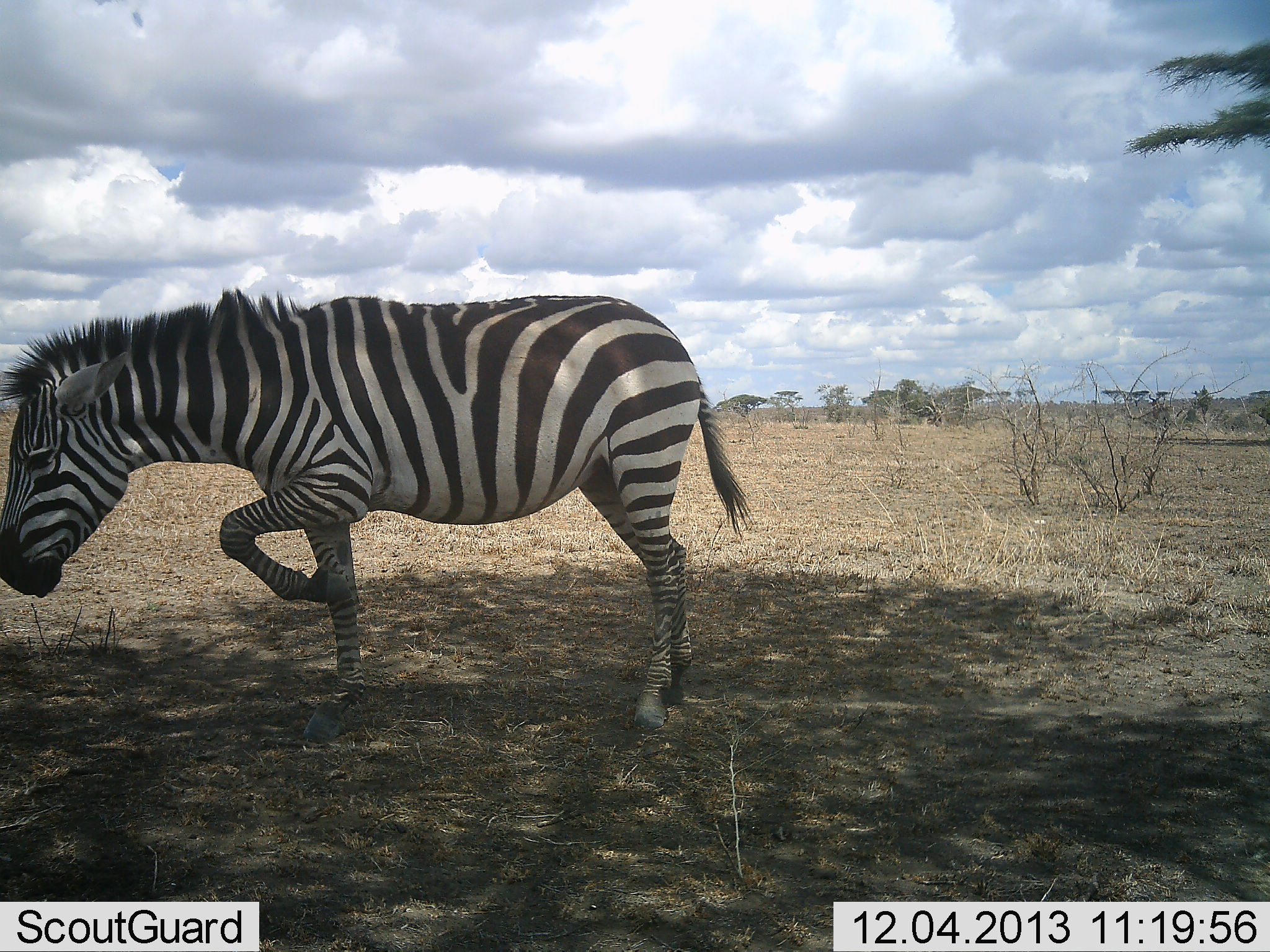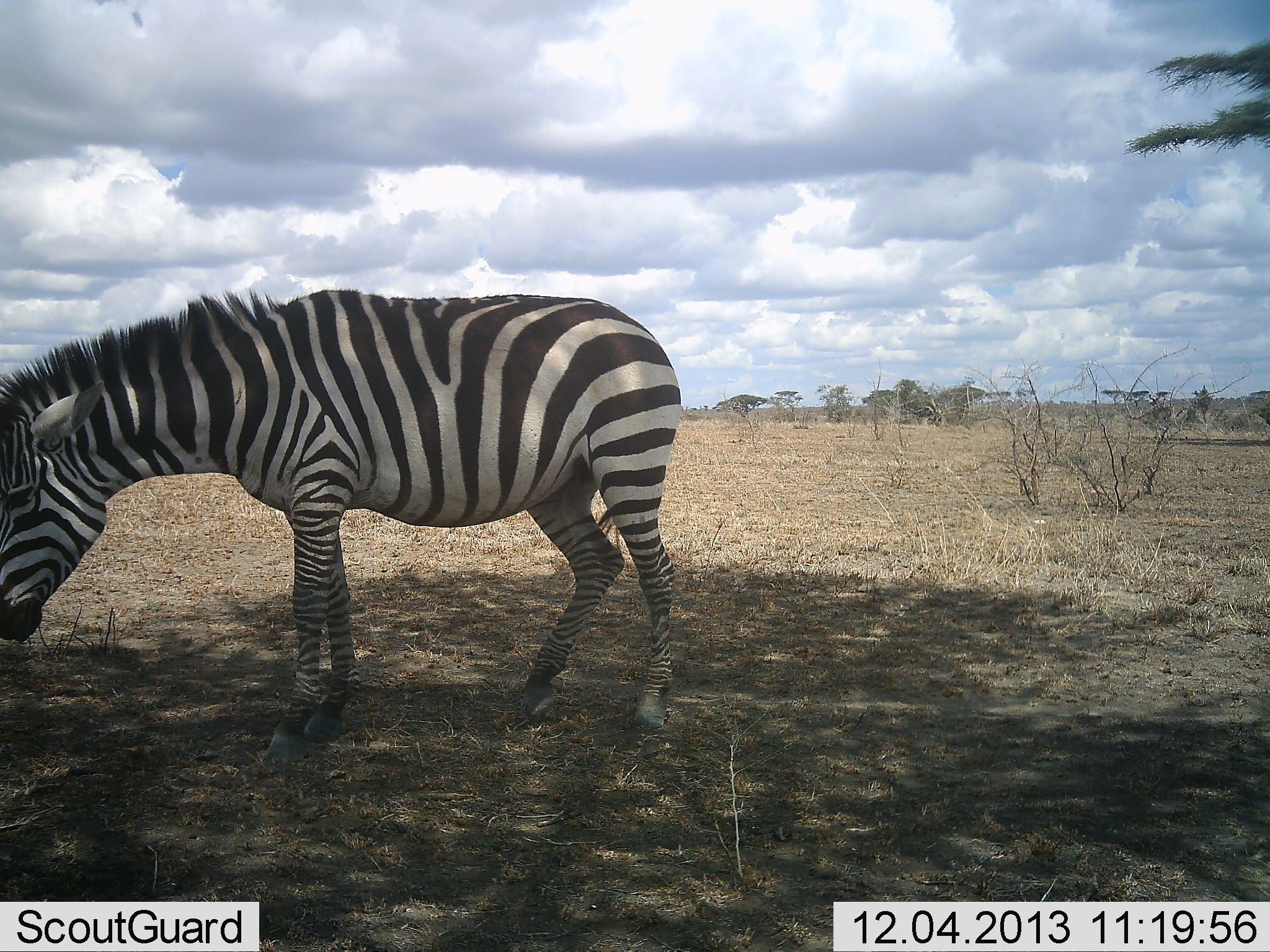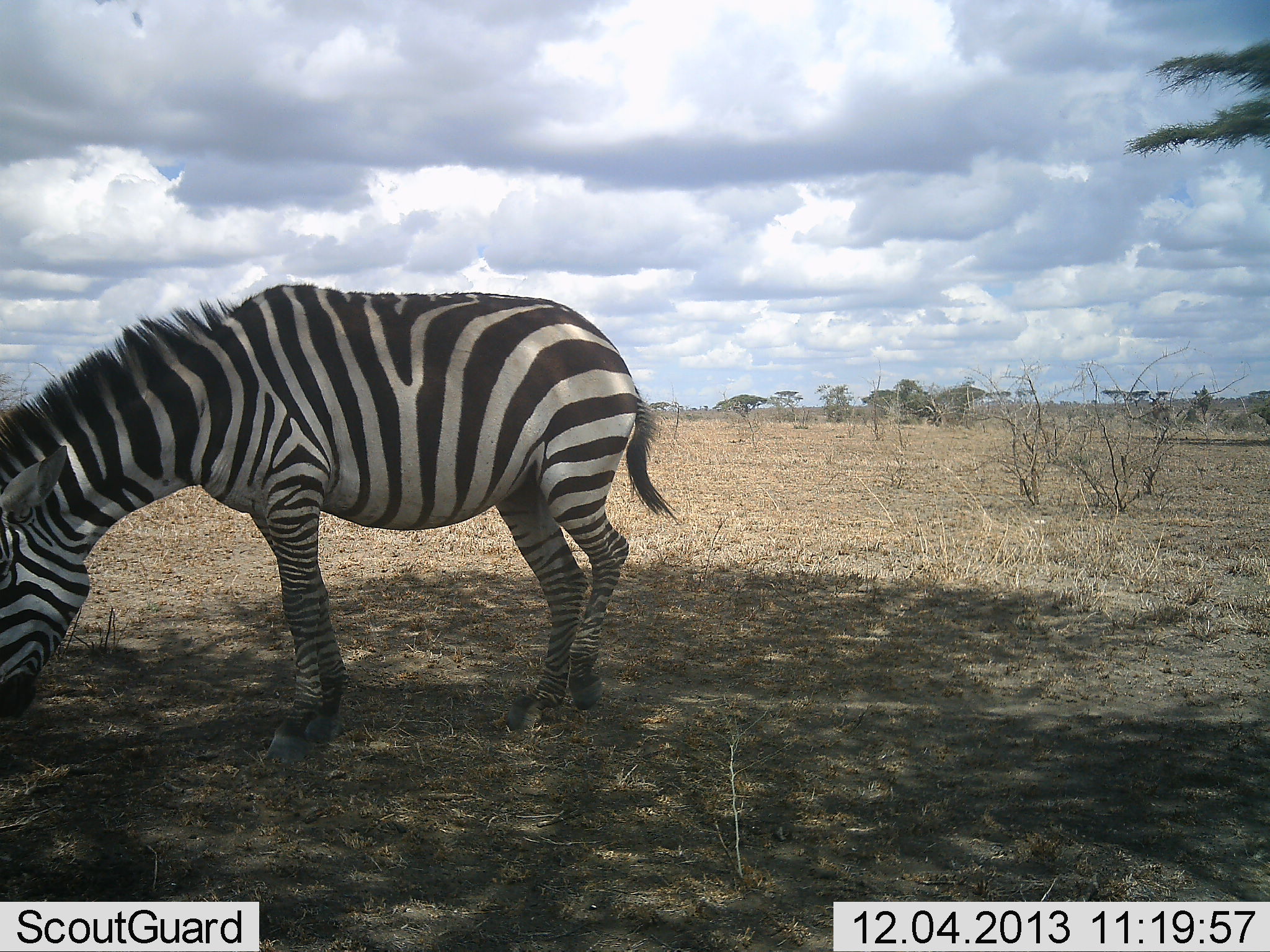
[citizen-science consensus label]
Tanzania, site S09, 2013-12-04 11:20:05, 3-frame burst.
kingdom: Animalia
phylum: Chordata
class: Mammalia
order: Perissodactyla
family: Equidae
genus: Equus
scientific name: Equus quagga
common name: plains zebra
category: zebra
Zebra (plains zebra) (Equus quagga), count 1. Behavior (volunteer vote fractions): standing 70%, resting 0%, moving 10%, interacting 0%. Young present (vote fraction): 0%. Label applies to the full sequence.